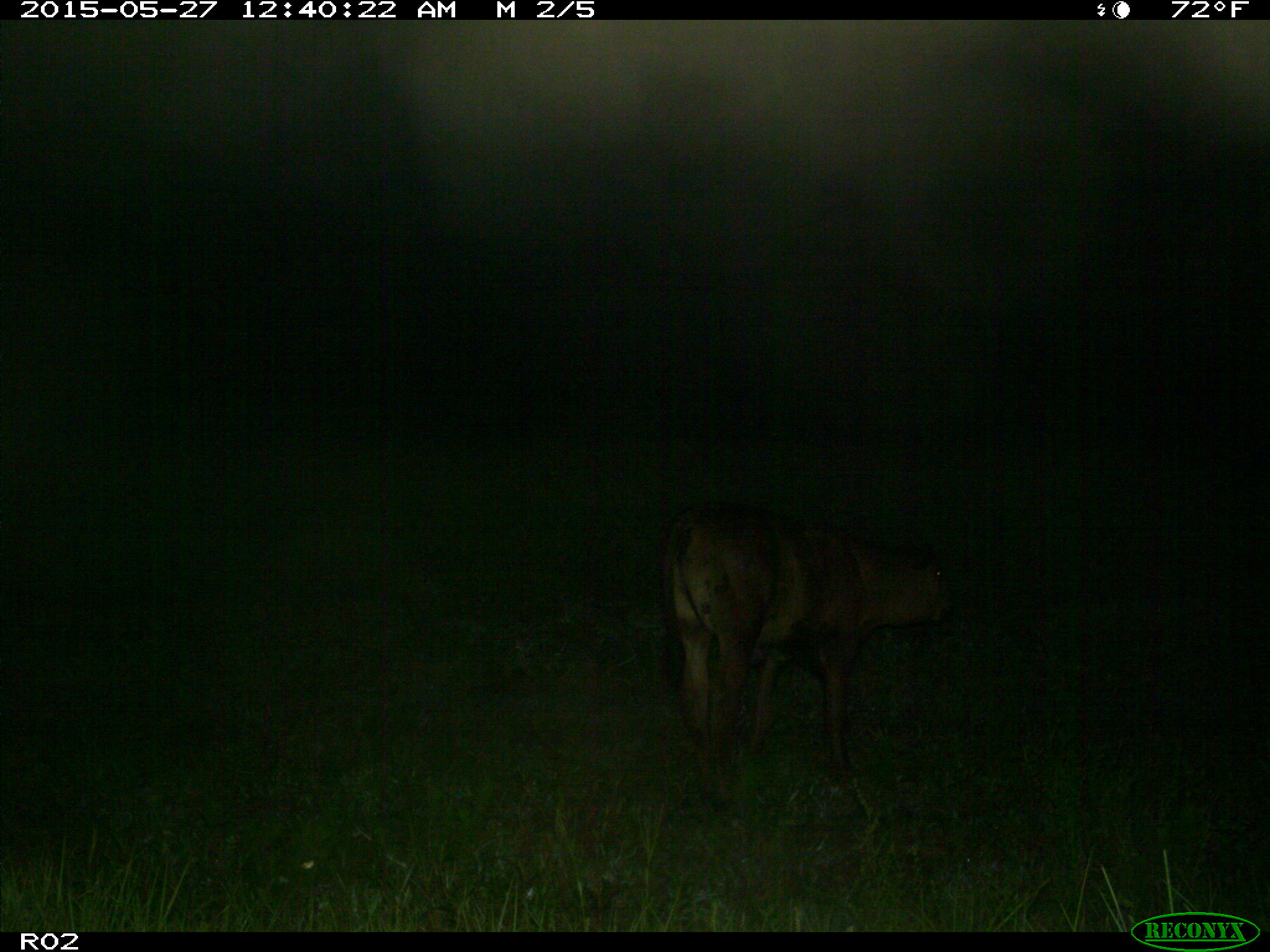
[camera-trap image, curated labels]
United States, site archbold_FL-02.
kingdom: Animalia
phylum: Chordata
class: Mammalia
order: Artiodactyla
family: Bovidae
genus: Bos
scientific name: Bos taurus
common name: domestic cow